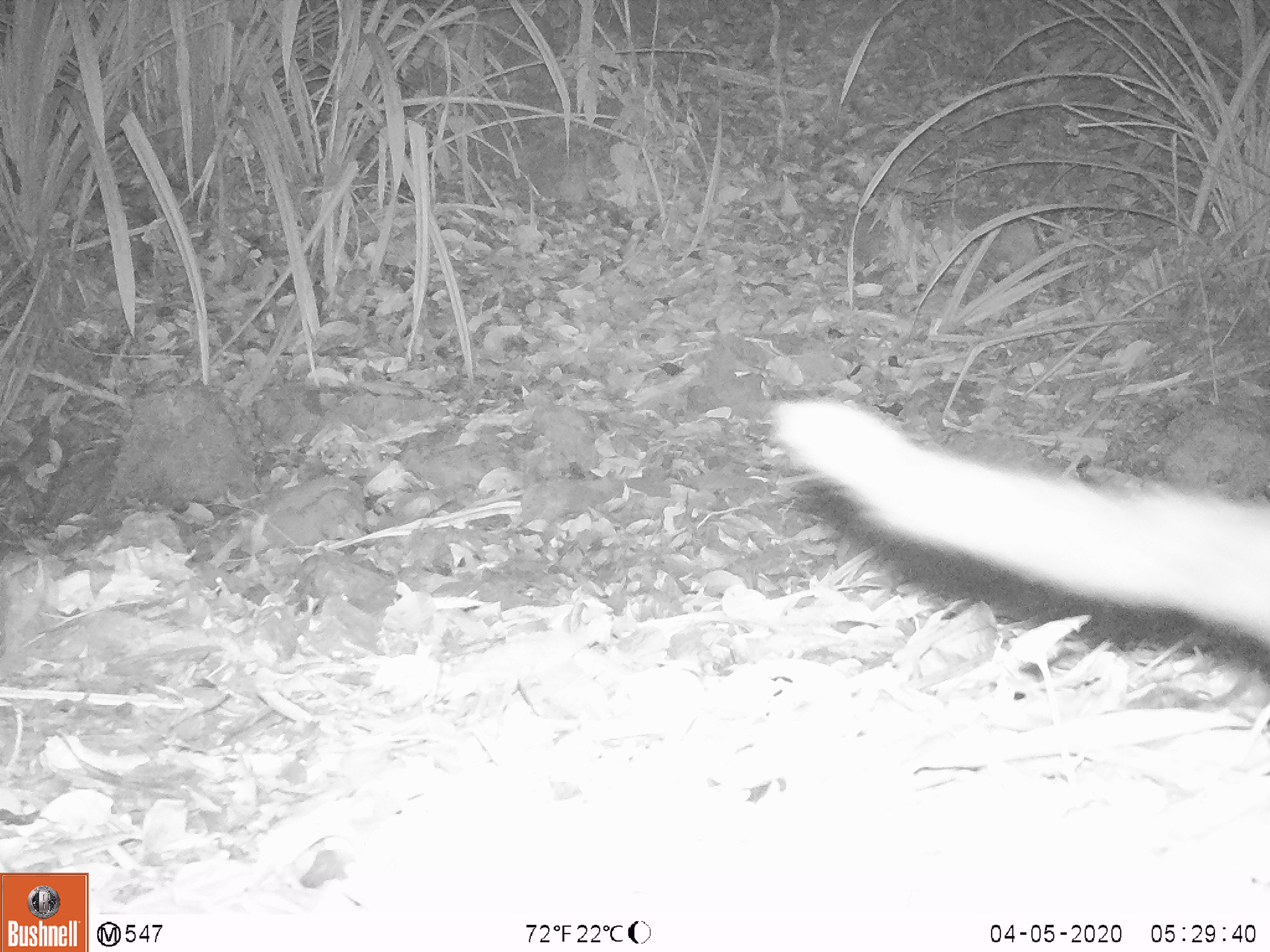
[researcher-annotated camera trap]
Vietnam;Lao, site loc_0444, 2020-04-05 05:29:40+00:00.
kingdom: Animalia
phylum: Chordata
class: Mammalia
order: Carnivora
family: Viverridae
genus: Paradoxurus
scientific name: Paradoxurus hermaphroditus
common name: common palm civet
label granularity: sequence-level